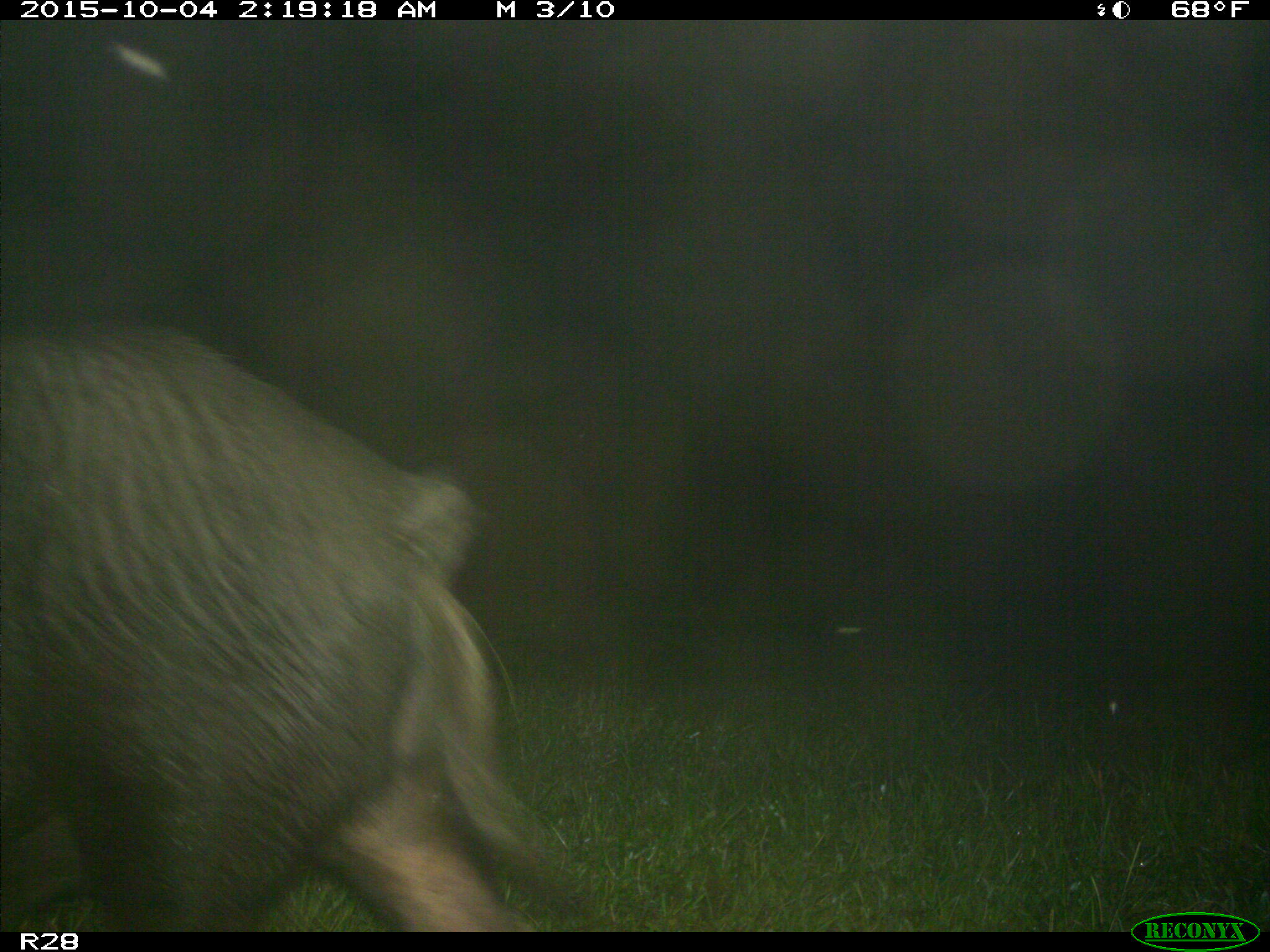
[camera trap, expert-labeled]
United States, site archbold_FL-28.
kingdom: Animalia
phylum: Chordata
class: Mammalia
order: Artiodactyla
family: Suidae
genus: Sus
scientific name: Sus scrofa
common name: wild boar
Sus scrofa (wild boar).